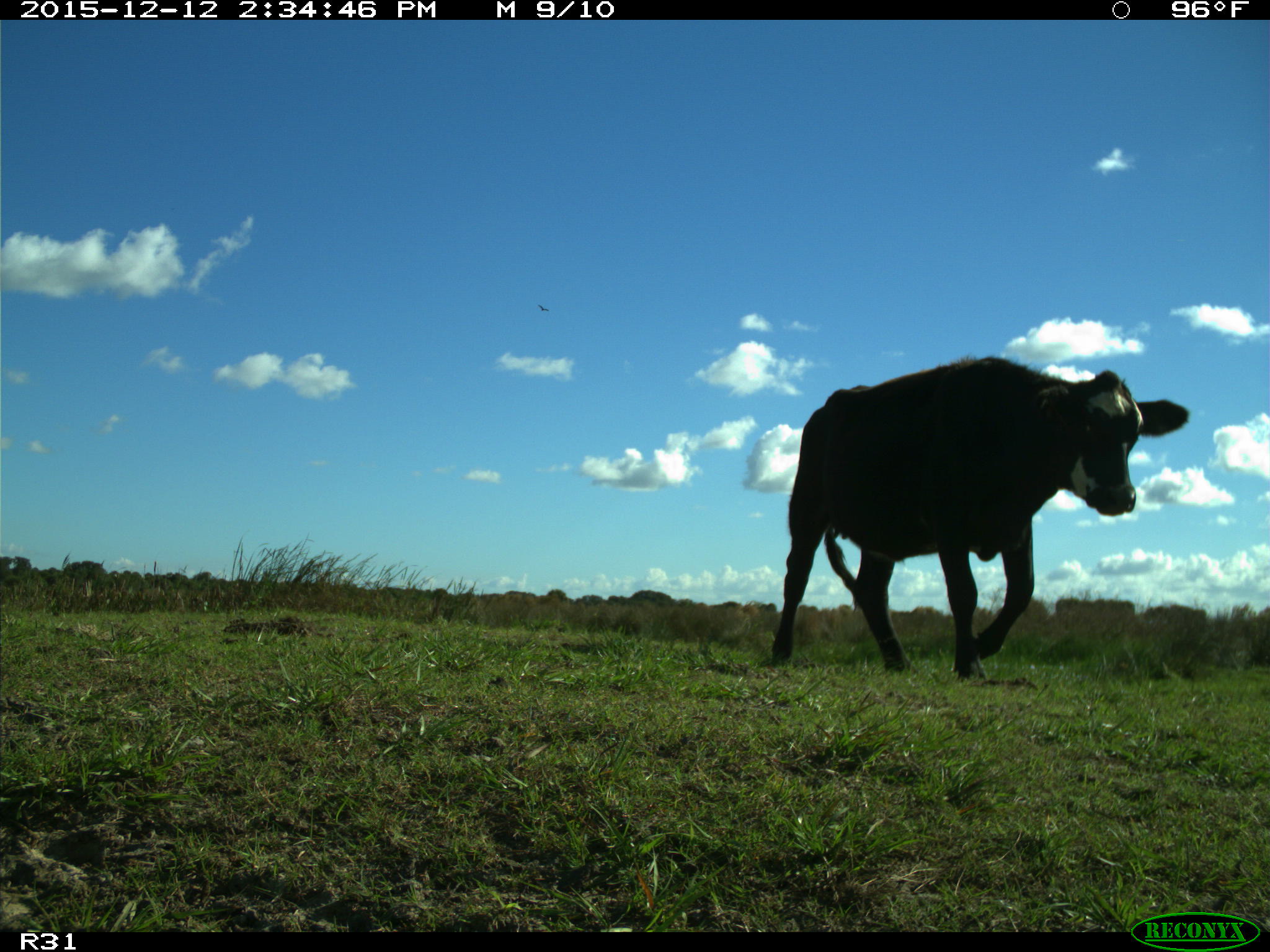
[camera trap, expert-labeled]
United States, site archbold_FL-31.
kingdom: Animalia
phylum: Chordata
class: Mammalia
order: Artiodactyla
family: Bovidae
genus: Bos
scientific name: Bos taurus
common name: domestic cow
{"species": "Bos taurus (domestic cow)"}